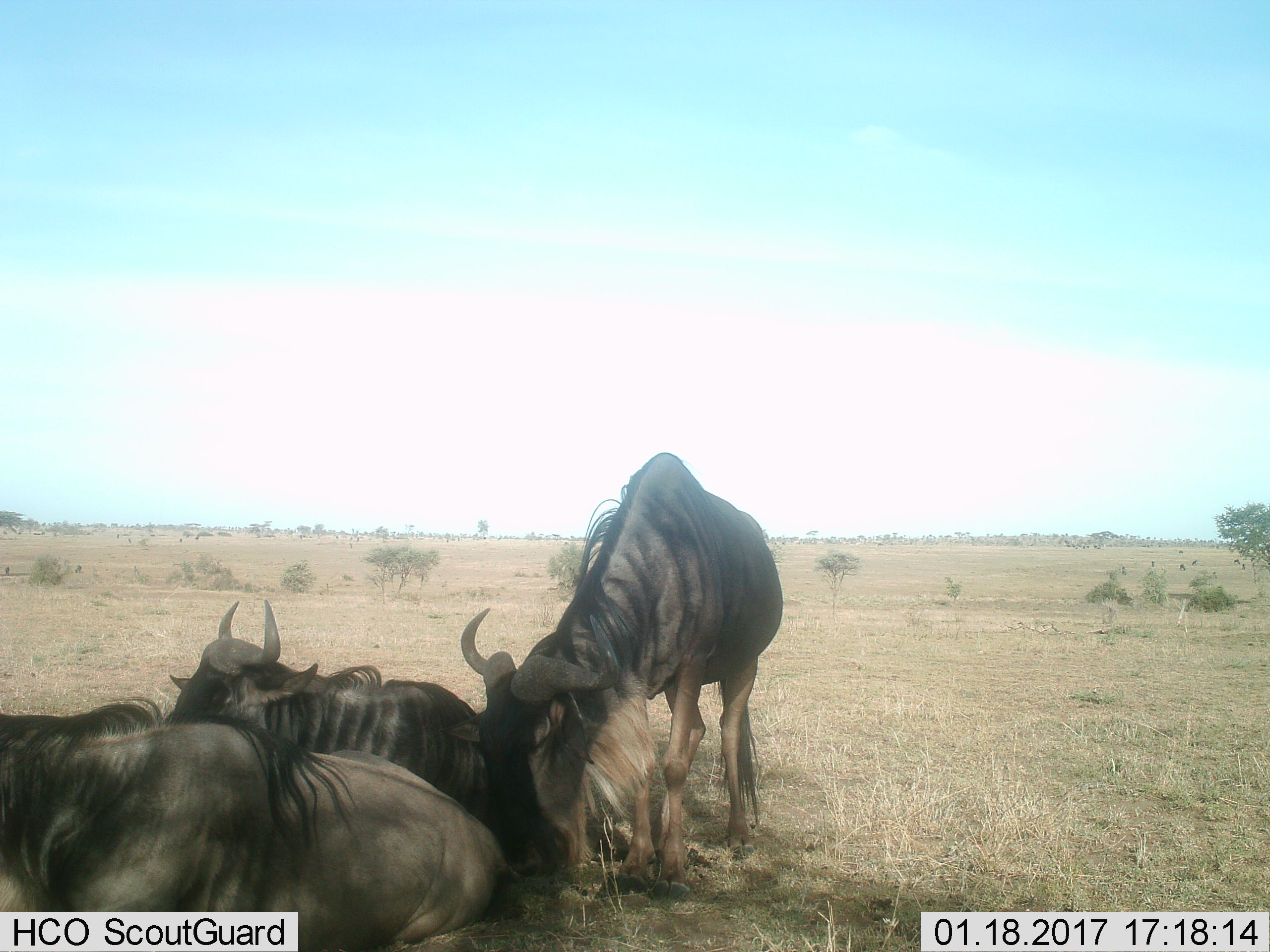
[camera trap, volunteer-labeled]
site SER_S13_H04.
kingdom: Animalia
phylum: Chordata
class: Mammalia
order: Artiodactyla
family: Bovidae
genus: Connochaetes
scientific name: Connochaetes taurinus taurinus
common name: blue wildebeest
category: wildebeestblue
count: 3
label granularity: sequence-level